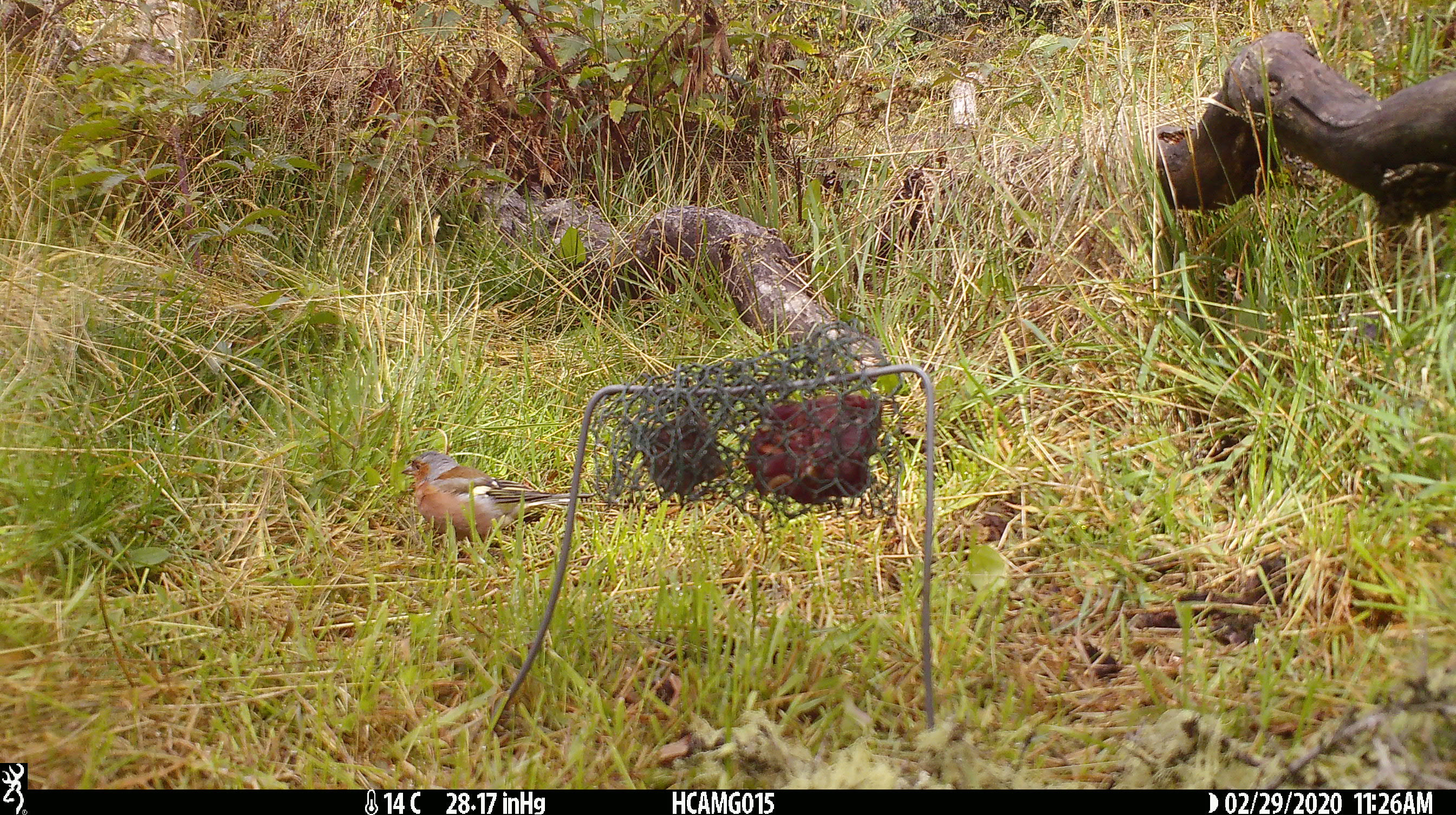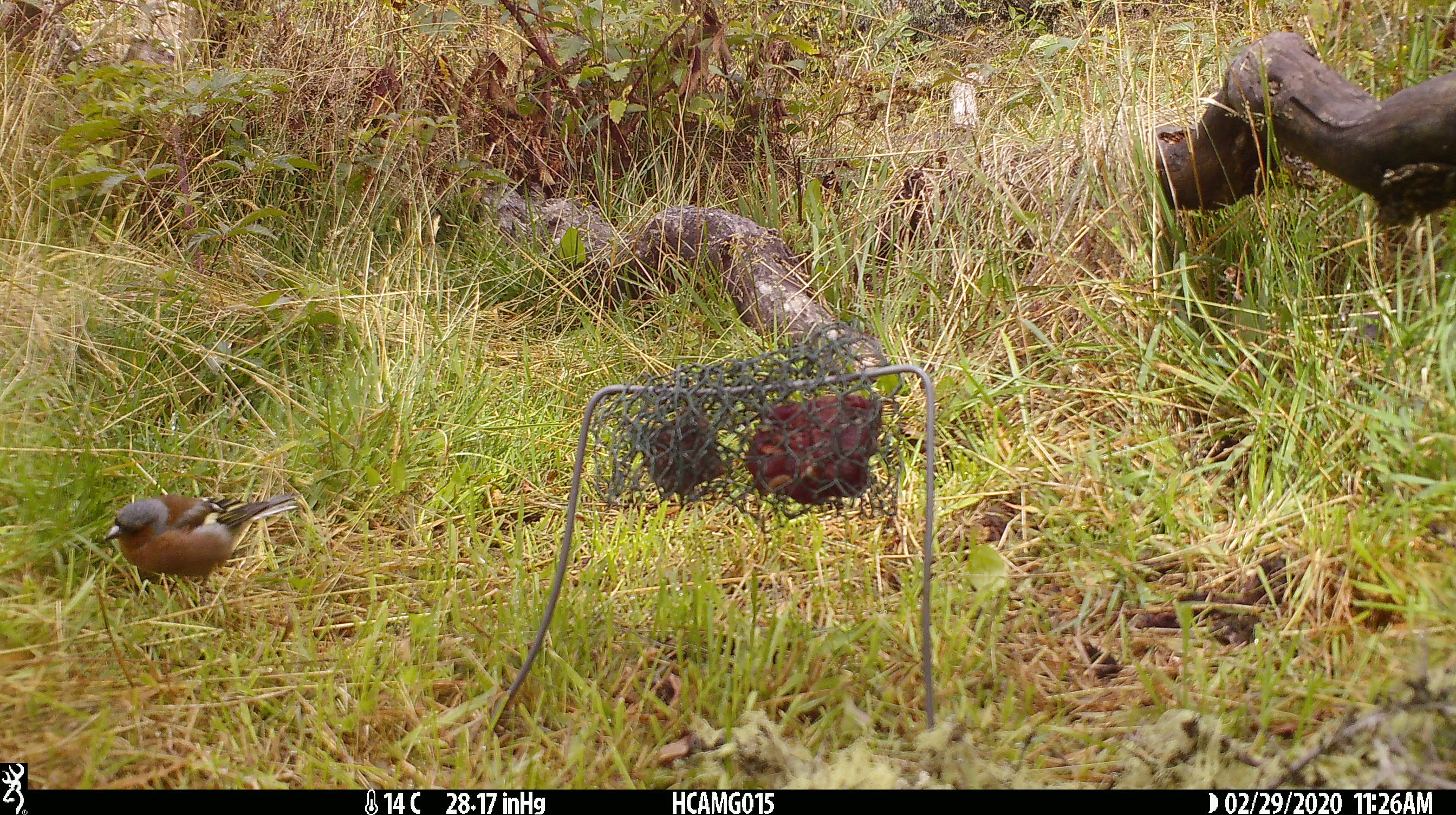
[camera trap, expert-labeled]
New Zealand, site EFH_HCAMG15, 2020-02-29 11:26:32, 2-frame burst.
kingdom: Animalia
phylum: Chordata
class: Aves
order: Passeriformes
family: Fringillidae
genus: Fringilla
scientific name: Fringilla coelebs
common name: common chaffinch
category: chaffinch